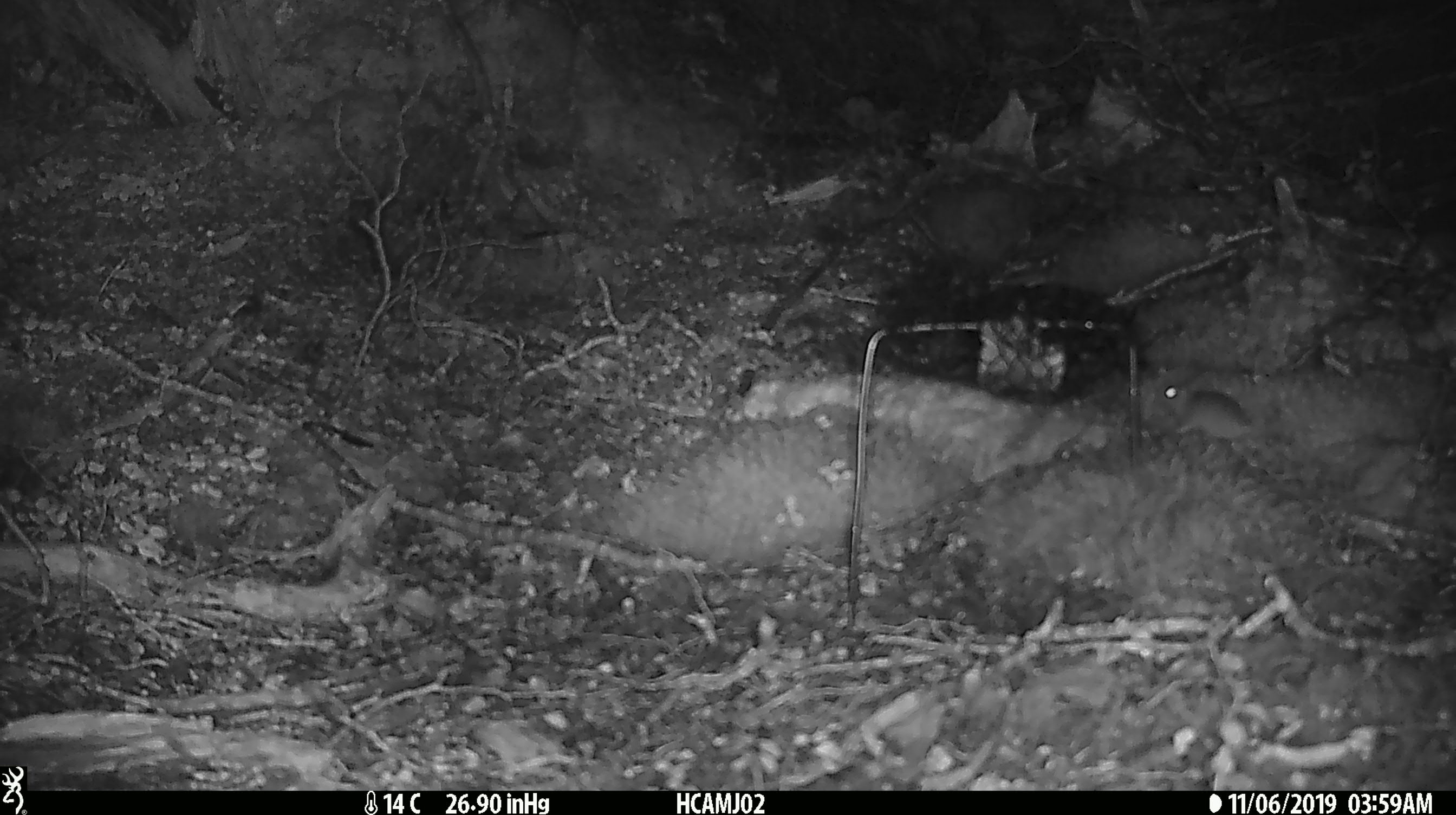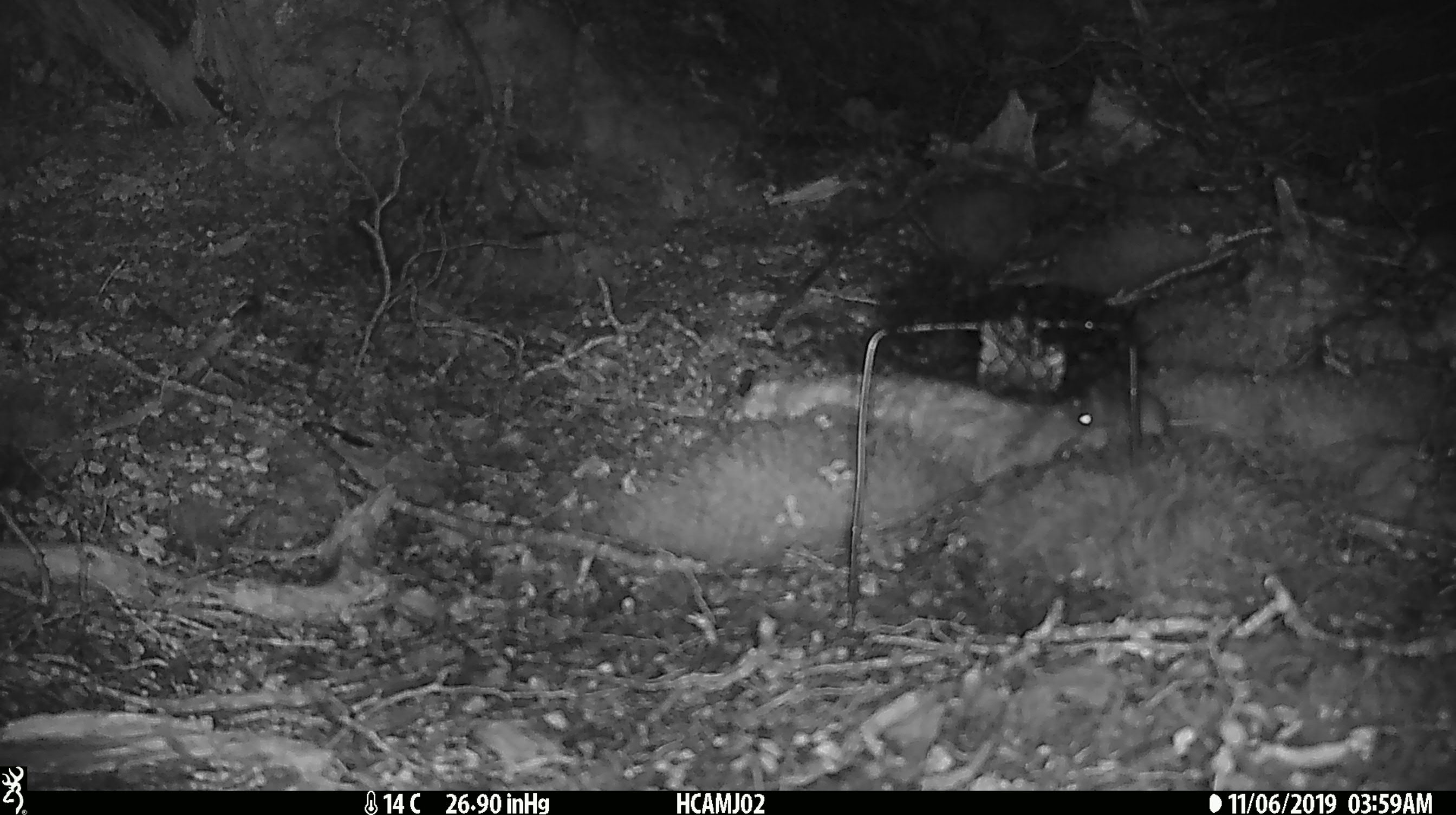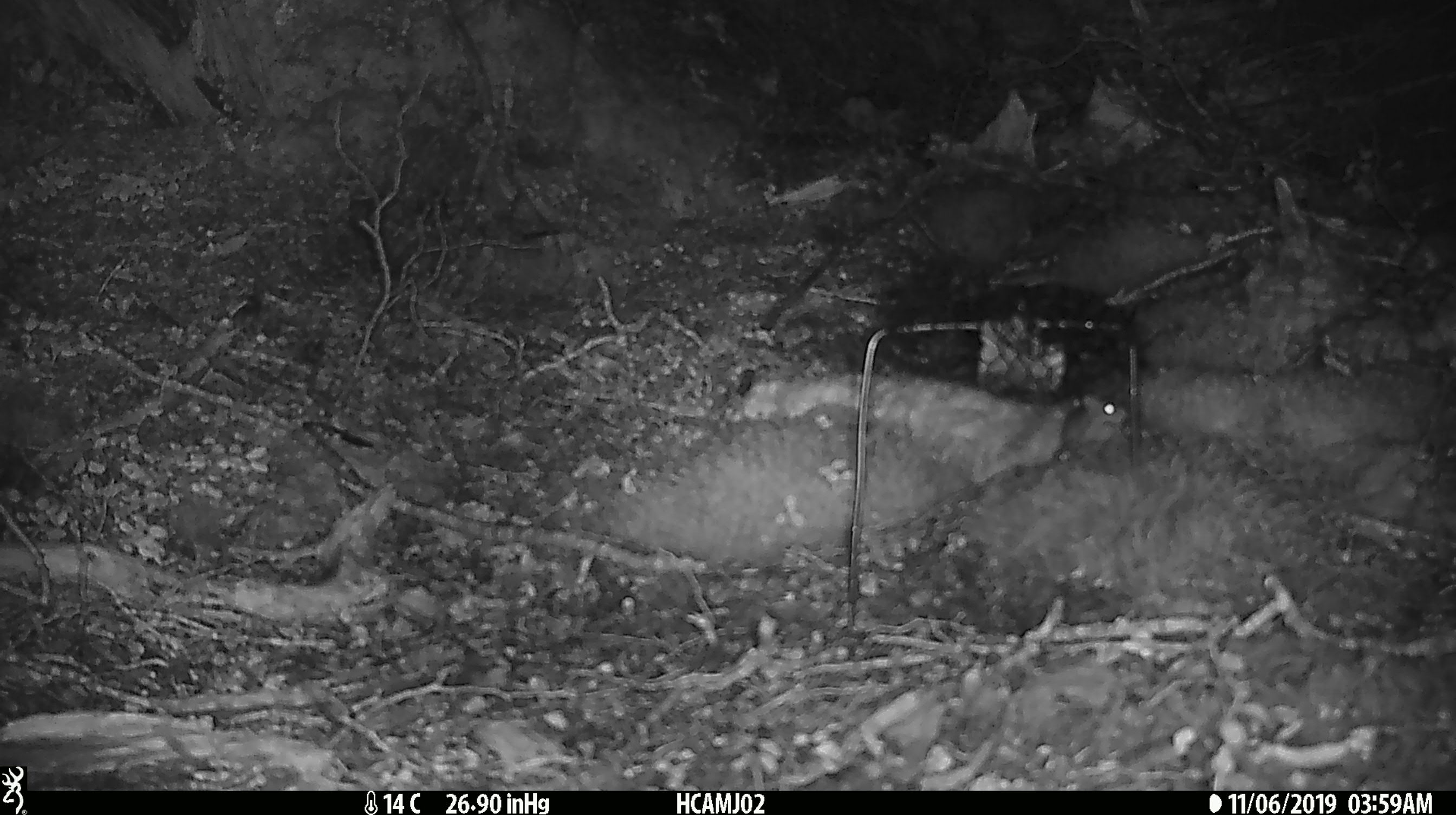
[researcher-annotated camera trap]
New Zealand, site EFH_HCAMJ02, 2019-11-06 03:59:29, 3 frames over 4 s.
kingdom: Animalia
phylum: Chordata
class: Mammalia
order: Rodentia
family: Muridae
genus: Mus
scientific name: Mus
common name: mouse